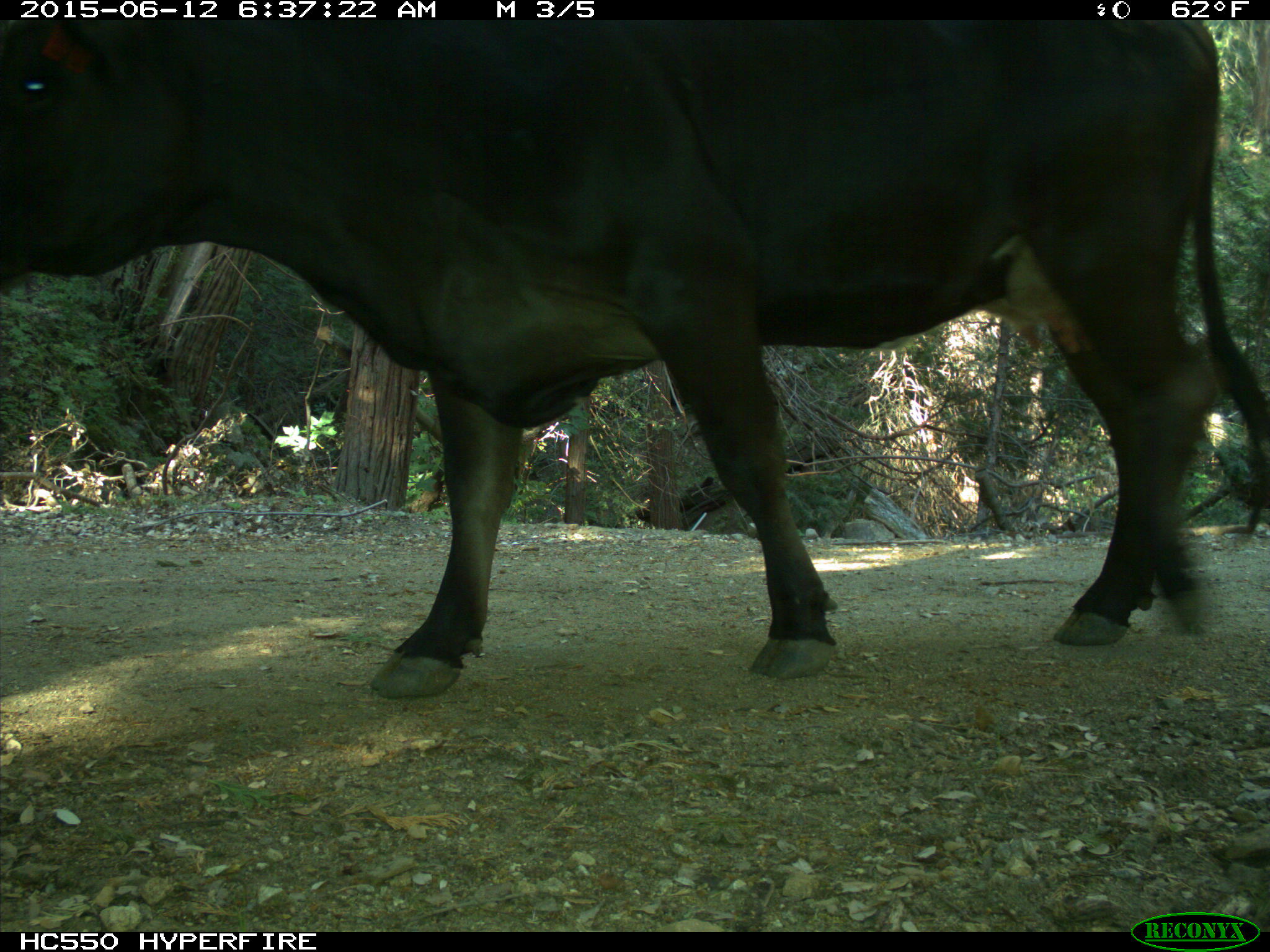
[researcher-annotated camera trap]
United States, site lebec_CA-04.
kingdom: Animalia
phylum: Chordata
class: Mammalia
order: Artiodactyla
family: Bovidae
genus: Bos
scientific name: Bos taurus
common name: domestic cow